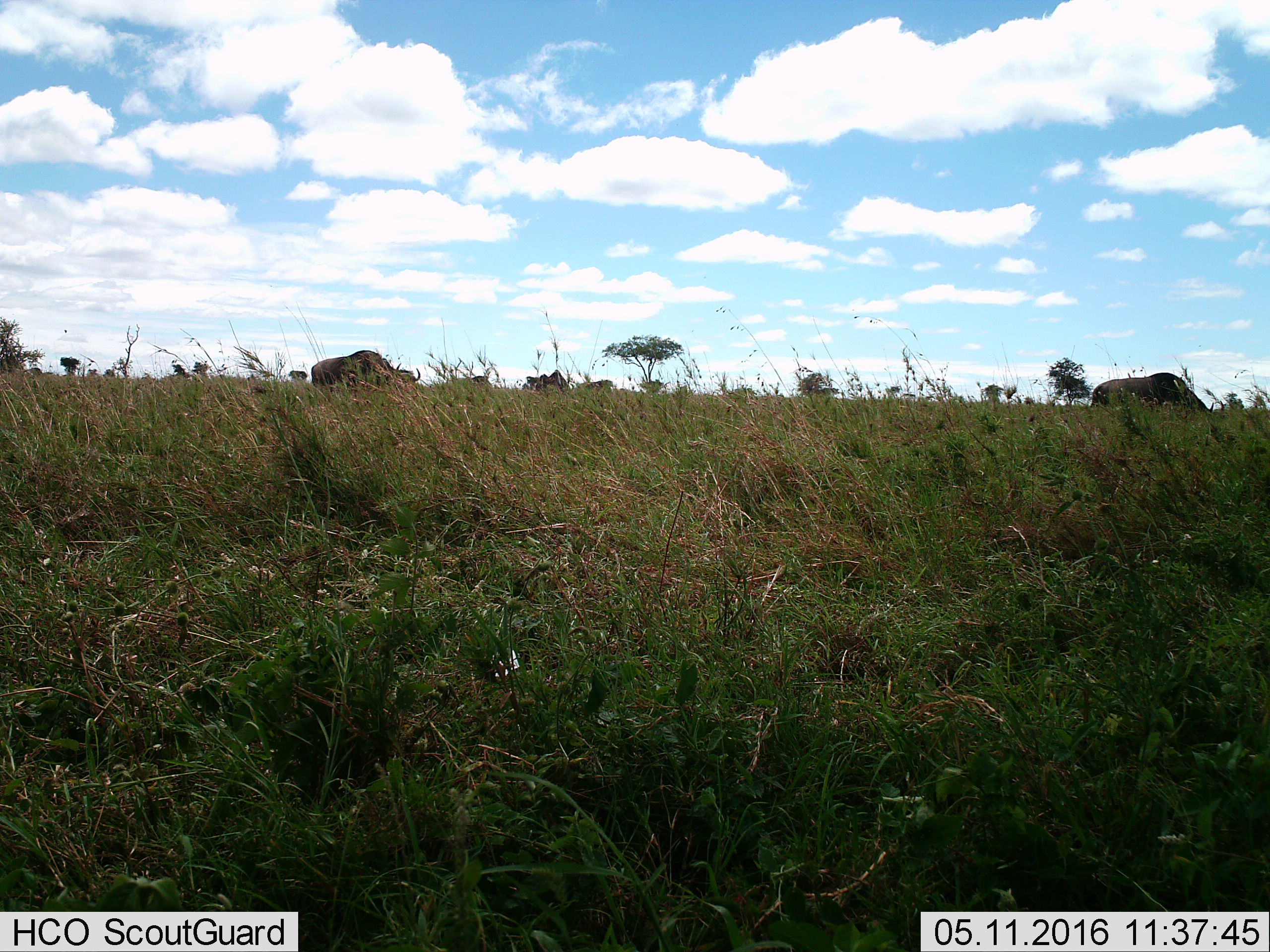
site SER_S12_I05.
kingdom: Animalia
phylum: Chordata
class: Mammalia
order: Artiodactyla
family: Bovidae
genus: Connochaetes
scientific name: Connochaetes taurinus taurinus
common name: blue wildebeest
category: wildebeestblue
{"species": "wildebeestblue (blue wildebeest) (Connochaetes taurinus taurinus)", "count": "4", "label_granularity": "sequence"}